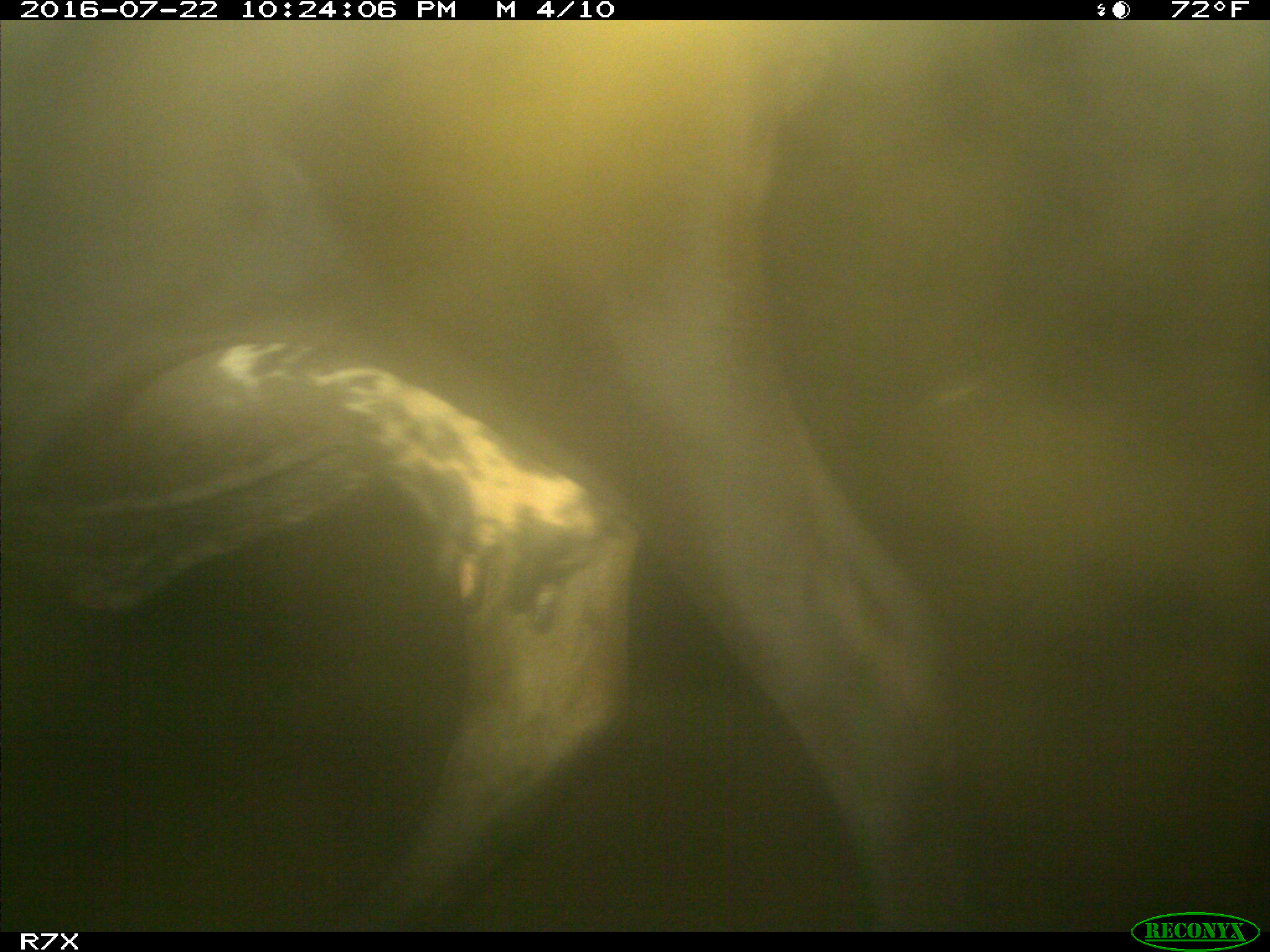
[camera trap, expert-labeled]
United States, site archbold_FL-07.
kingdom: Animalia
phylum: Chordata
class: Mammalia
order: Artiodactyla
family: Bovidae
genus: Bos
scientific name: Bos taurus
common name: domestic cow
Bos taurus (domestic cow).